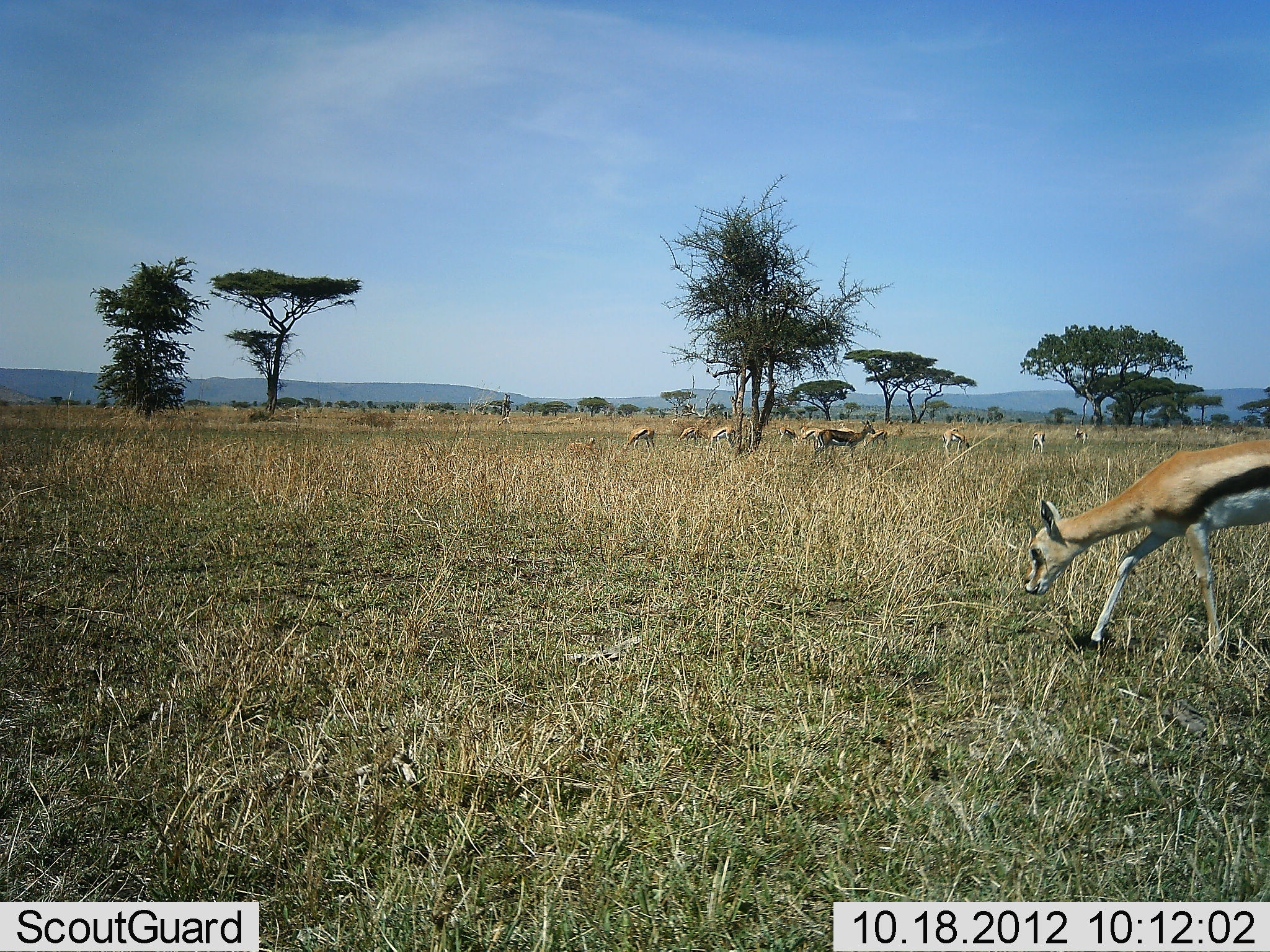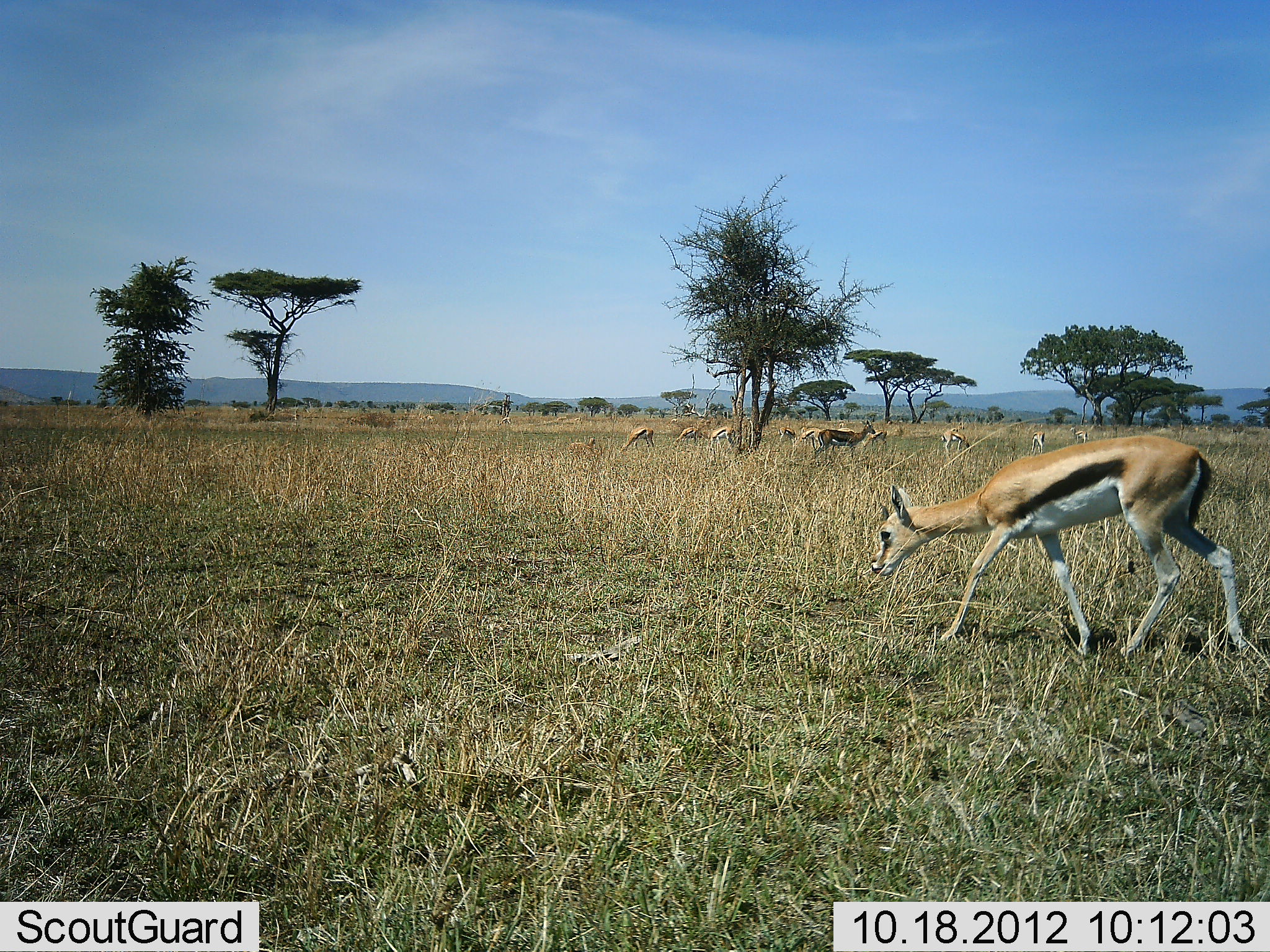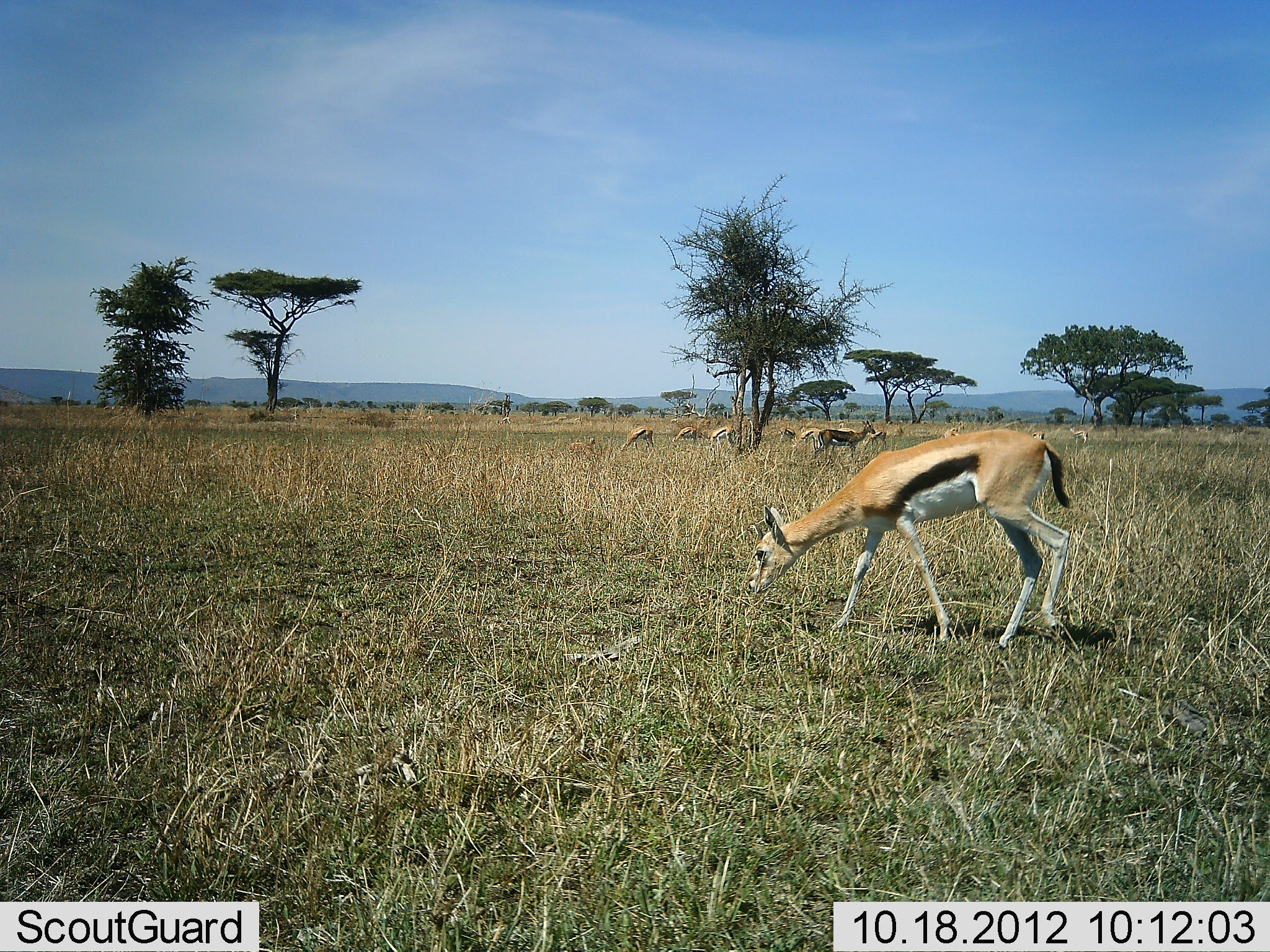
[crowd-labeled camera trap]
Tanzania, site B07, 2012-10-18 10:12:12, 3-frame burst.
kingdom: Animalia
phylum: Chordata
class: Mammalia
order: Artiodactyla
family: Bovidae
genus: Eudorcas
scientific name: Eudorcas thomsonii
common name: thomson's gazelle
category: gazellethomsons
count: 11-50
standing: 50%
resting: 10%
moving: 50%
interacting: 0%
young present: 10%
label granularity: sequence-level